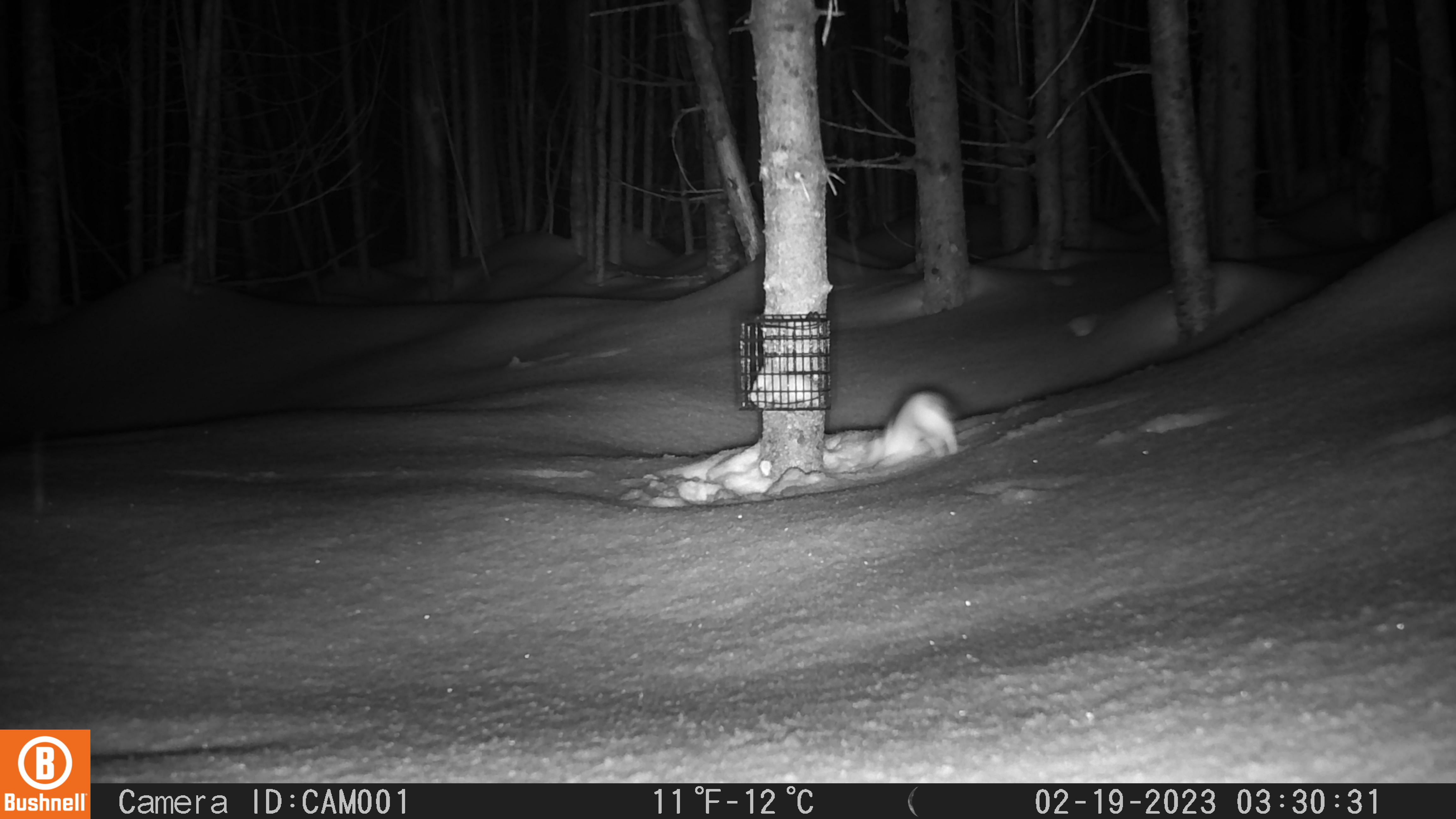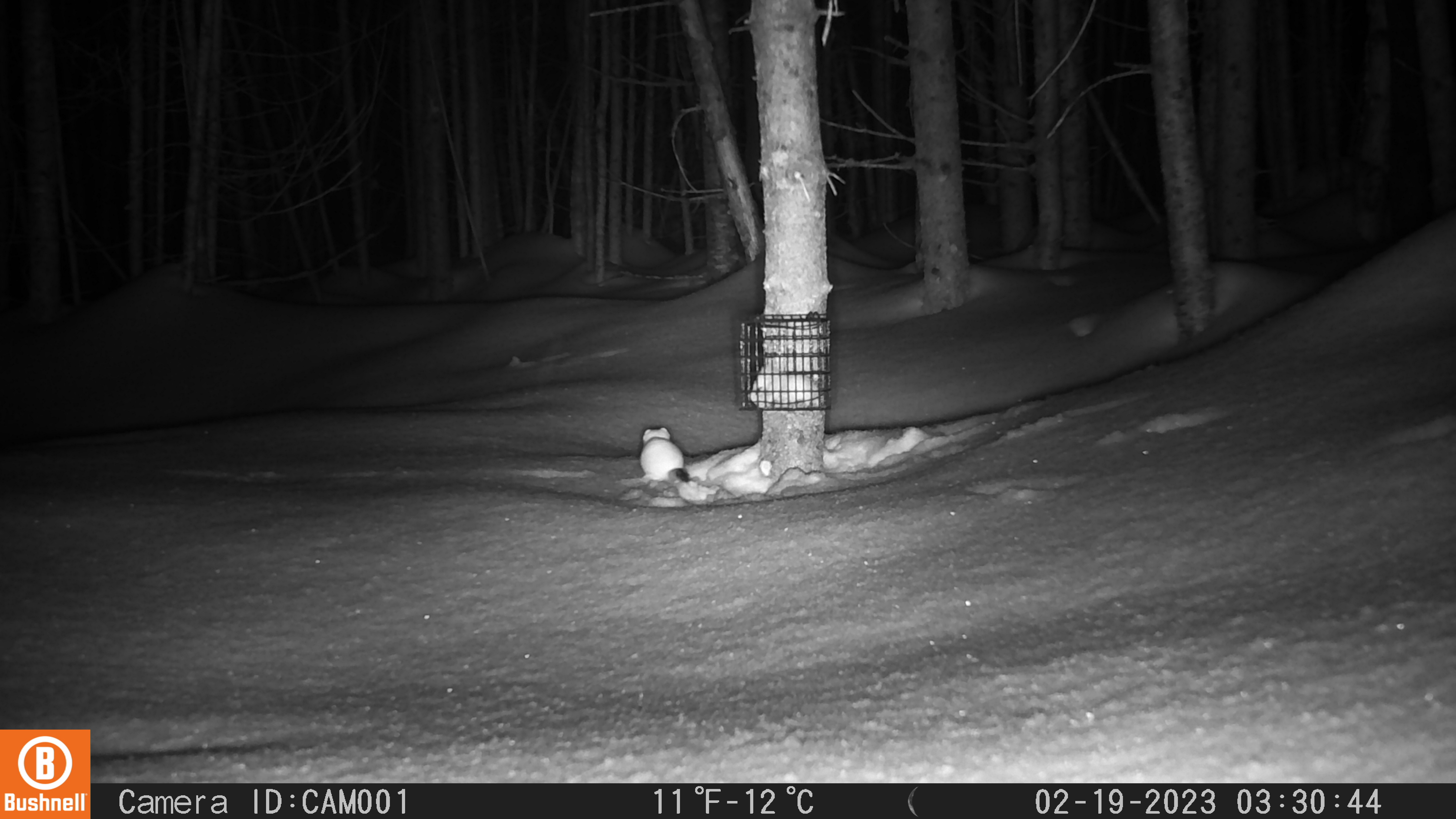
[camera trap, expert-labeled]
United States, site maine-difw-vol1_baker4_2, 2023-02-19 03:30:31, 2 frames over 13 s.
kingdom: Animalia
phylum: Chordata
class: Mammalia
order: Carnivora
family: Mustelidae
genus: Mustela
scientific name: Mustela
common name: weasel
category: weasel sp.